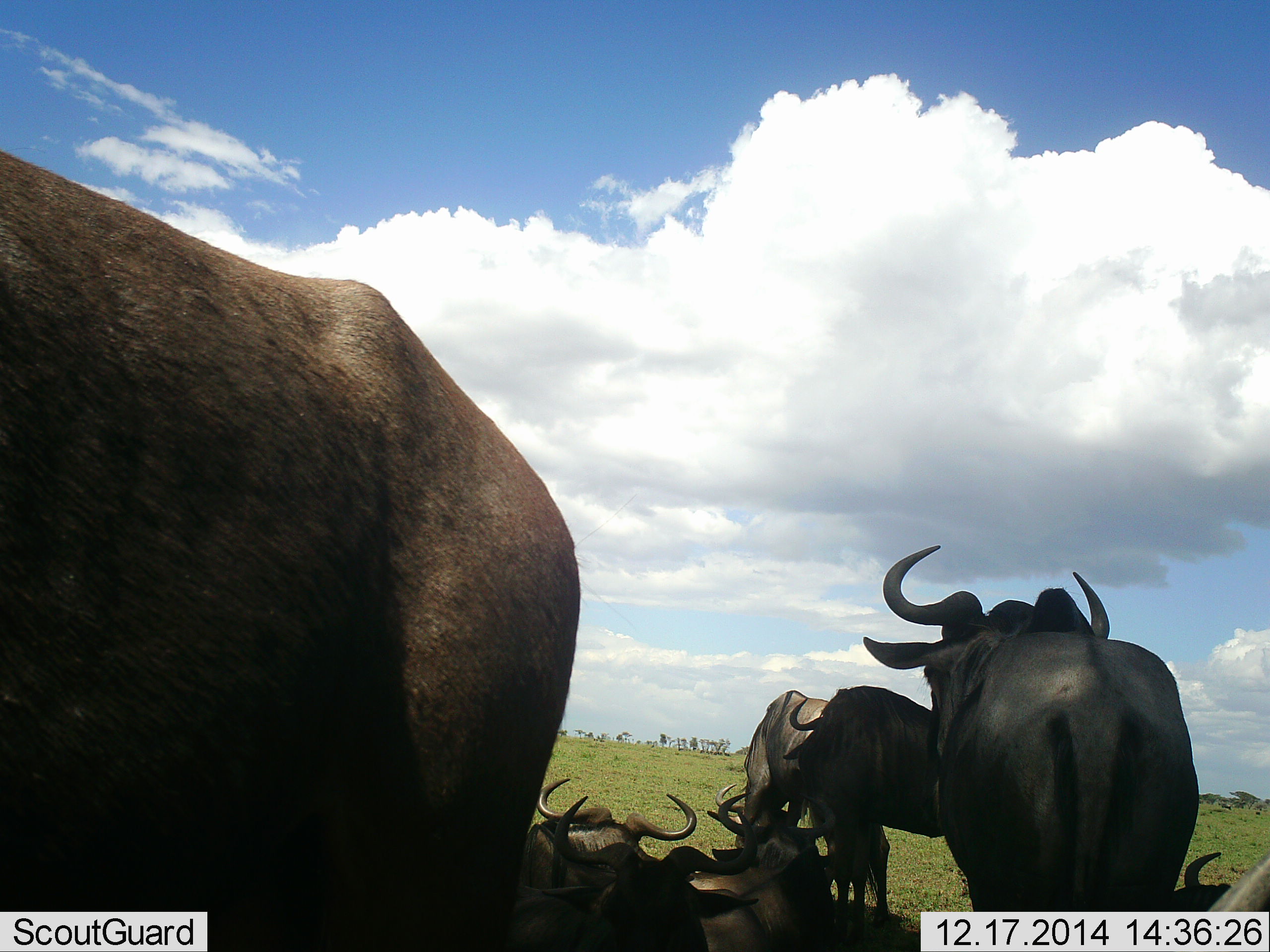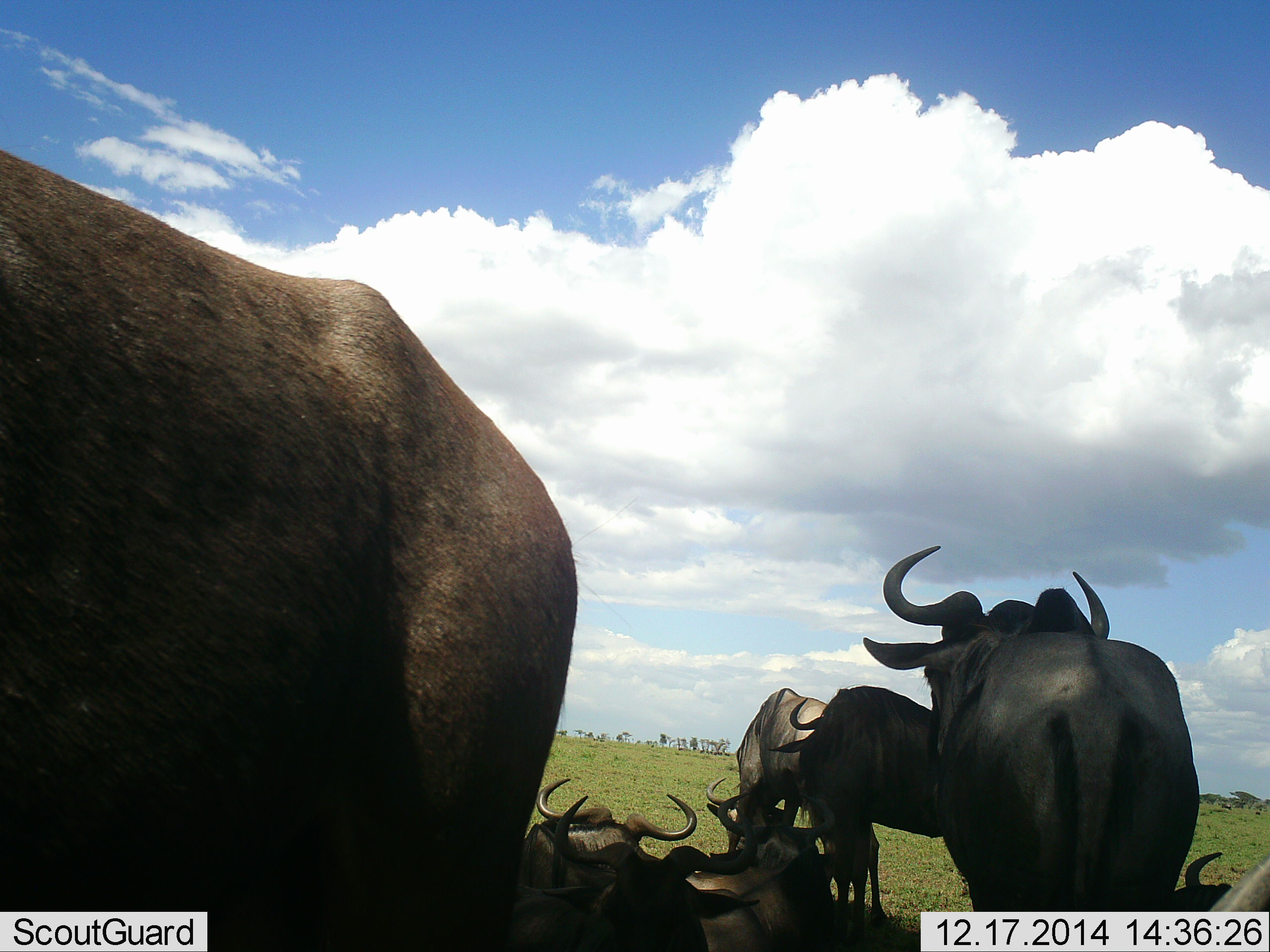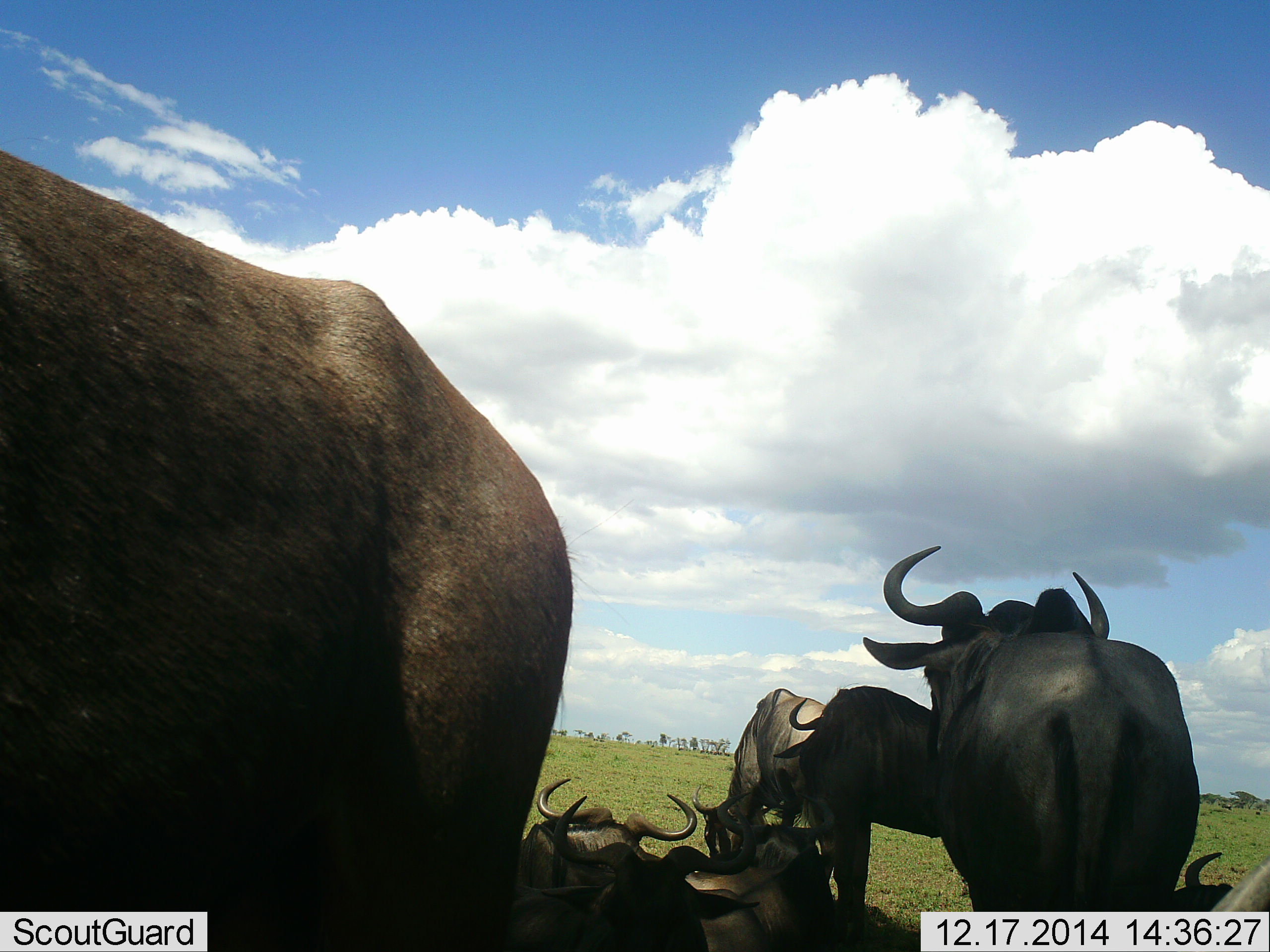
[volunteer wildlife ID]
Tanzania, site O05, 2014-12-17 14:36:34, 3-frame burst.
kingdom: Animalia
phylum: Chordata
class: Mammalia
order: Artiodactyla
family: Bovidae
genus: Connochaetes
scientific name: Connochaetes taurinus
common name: blue wildebeest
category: wildebeest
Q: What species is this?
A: Wildebeest (blue wildebeest) (Connochaetes taurinus).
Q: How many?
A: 8.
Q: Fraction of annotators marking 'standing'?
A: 90%.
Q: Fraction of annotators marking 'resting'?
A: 90%.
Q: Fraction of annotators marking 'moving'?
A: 0%.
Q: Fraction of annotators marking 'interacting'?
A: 10%.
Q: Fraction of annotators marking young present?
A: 0%.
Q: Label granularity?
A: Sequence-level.